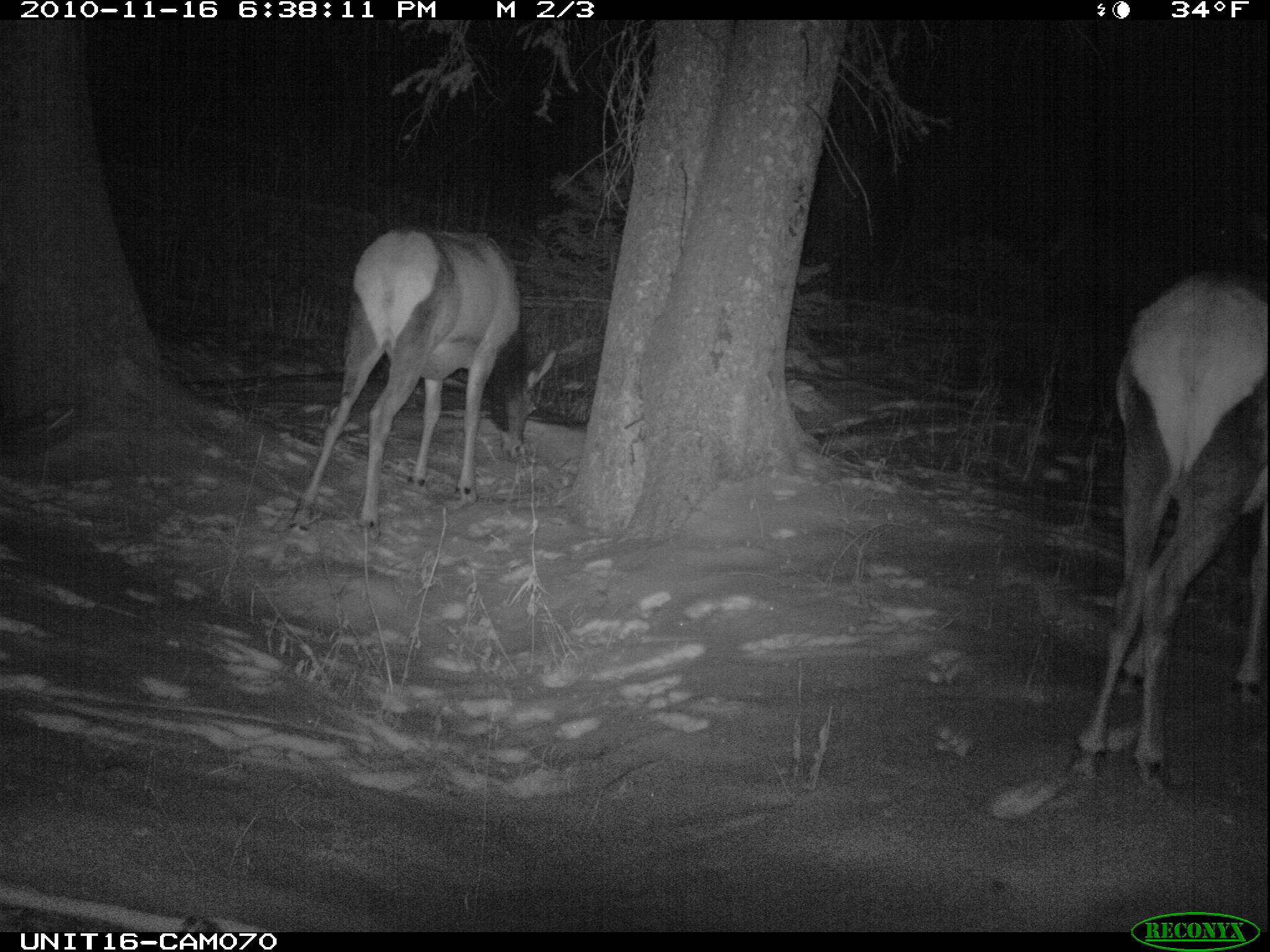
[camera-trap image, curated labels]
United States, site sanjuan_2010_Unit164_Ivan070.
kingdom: Animalia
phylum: Chordata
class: Mammalia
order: Artiodactyla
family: Cervidae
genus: Cervus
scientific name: Cervus elaphus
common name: red deer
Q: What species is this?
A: Cervus elaphus (red deer).